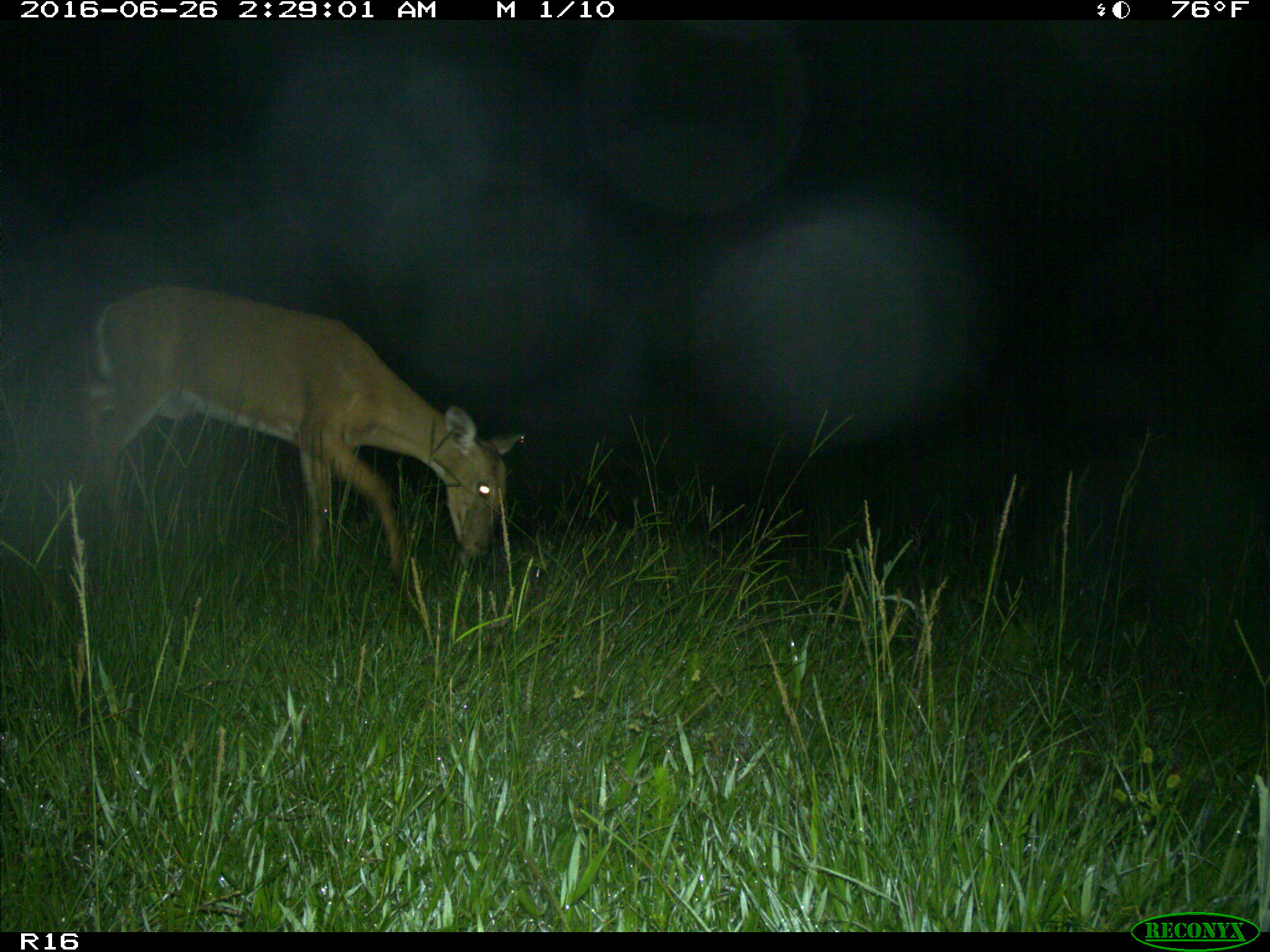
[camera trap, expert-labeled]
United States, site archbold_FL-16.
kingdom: Animalia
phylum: Chordata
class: Mammalia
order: Artiodactyla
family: Cervidae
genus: Odocoileus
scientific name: Odocoileus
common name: deer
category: unidentified deer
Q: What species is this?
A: Unidentified deer (deer) (Odocoileus).